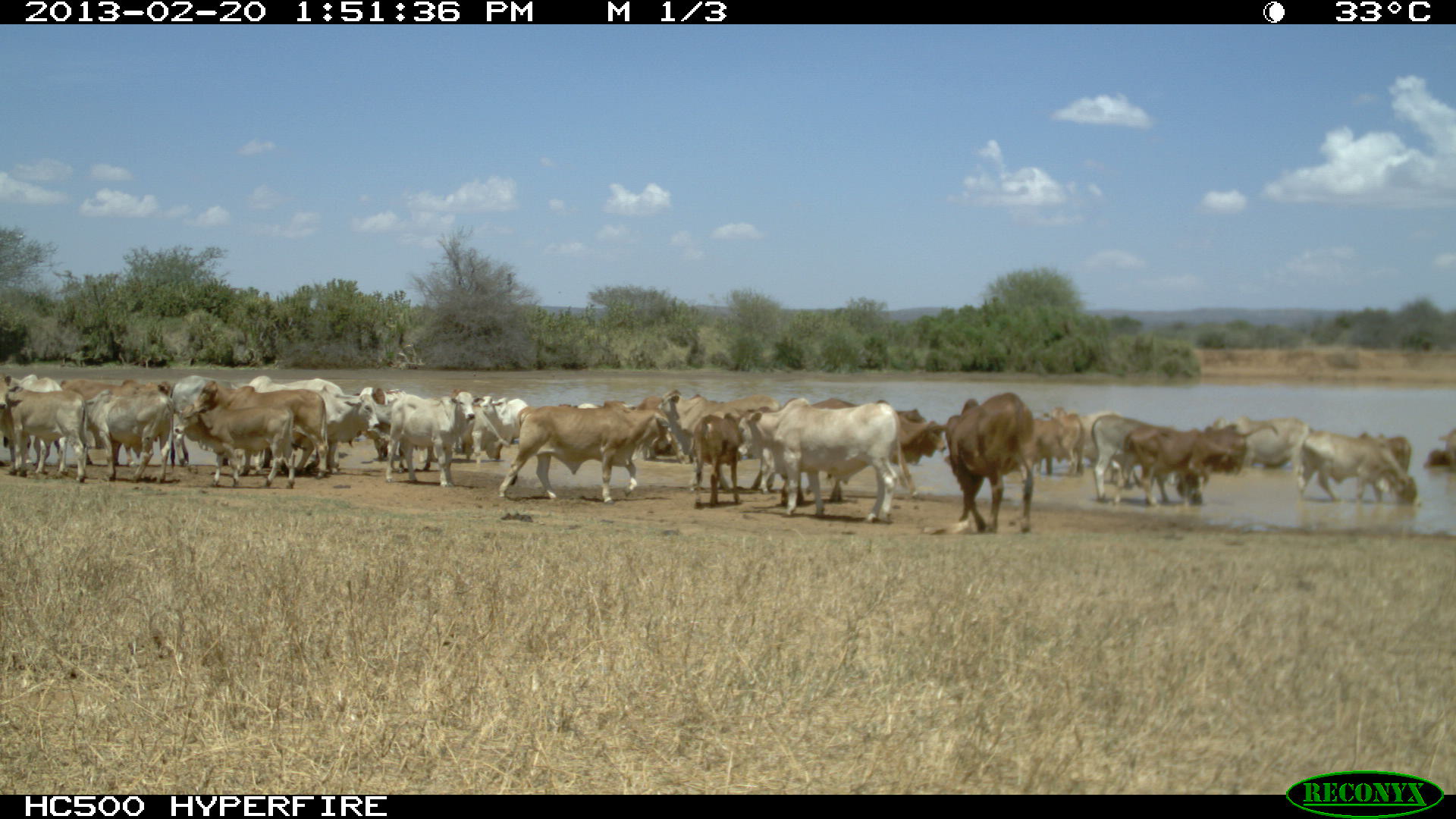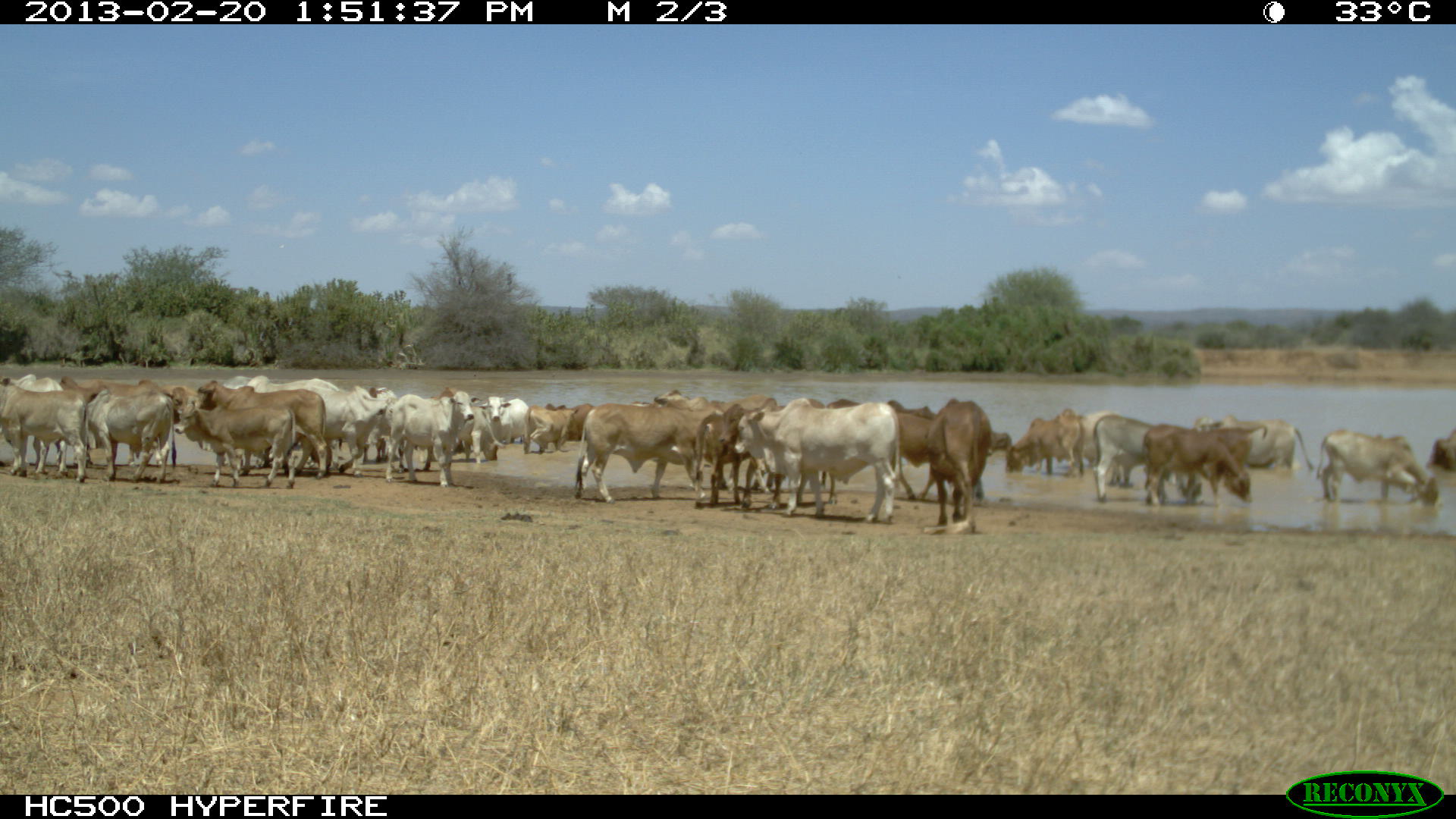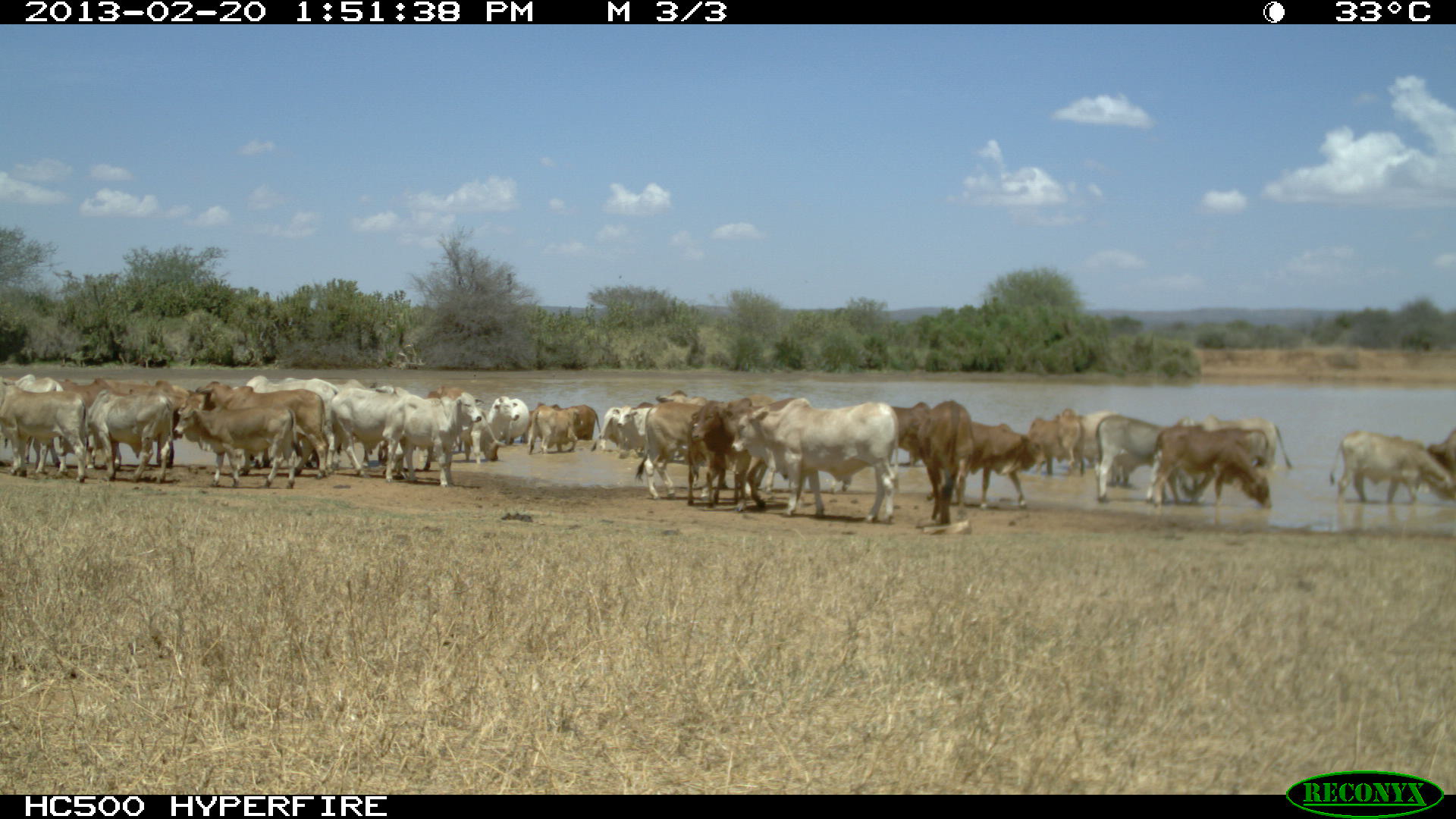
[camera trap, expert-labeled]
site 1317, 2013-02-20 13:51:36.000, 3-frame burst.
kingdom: Animalia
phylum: Chordata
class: Mammalia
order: Artiodactyla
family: Bovidae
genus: Bos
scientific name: Bos taurus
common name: domestic cattle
Bos taurus (domestic cattle), count 28.